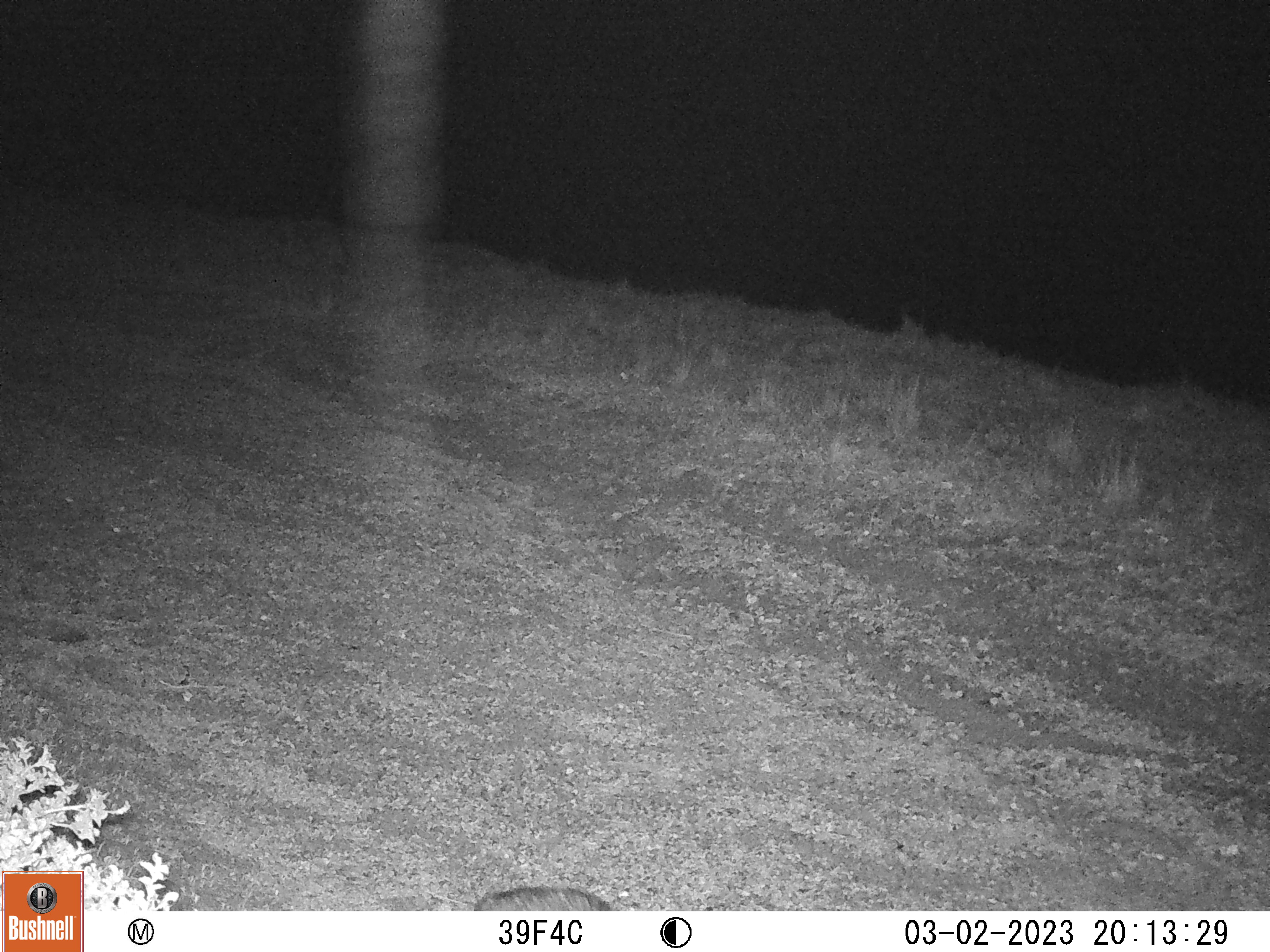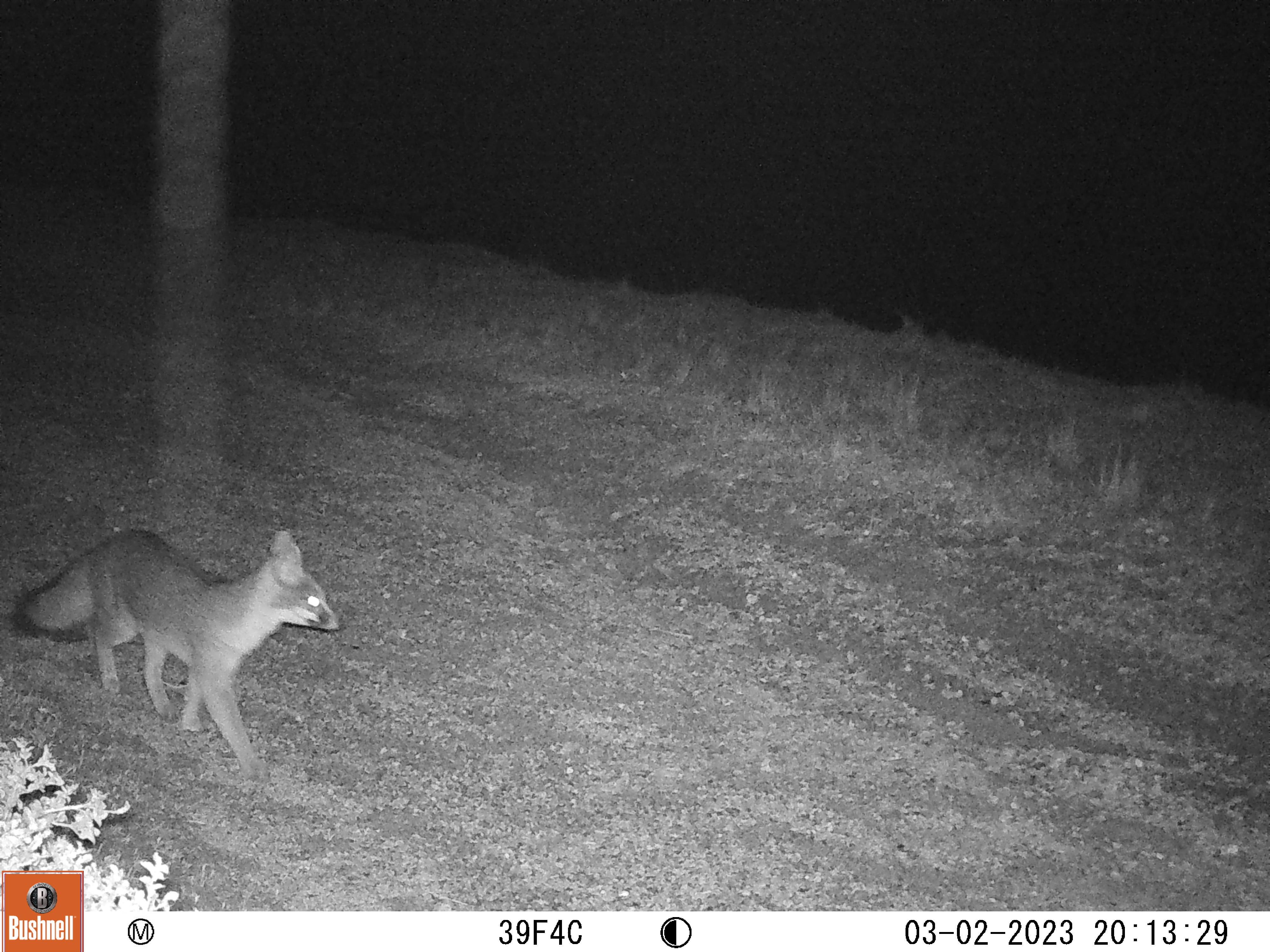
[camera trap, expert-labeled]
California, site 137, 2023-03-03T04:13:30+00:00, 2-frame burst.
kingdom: Animalia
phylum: Chordata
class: Mammalia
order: Carnivora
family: Canidae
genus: Urocyon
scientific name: Urocyon cinereoargenteus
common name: gray fox